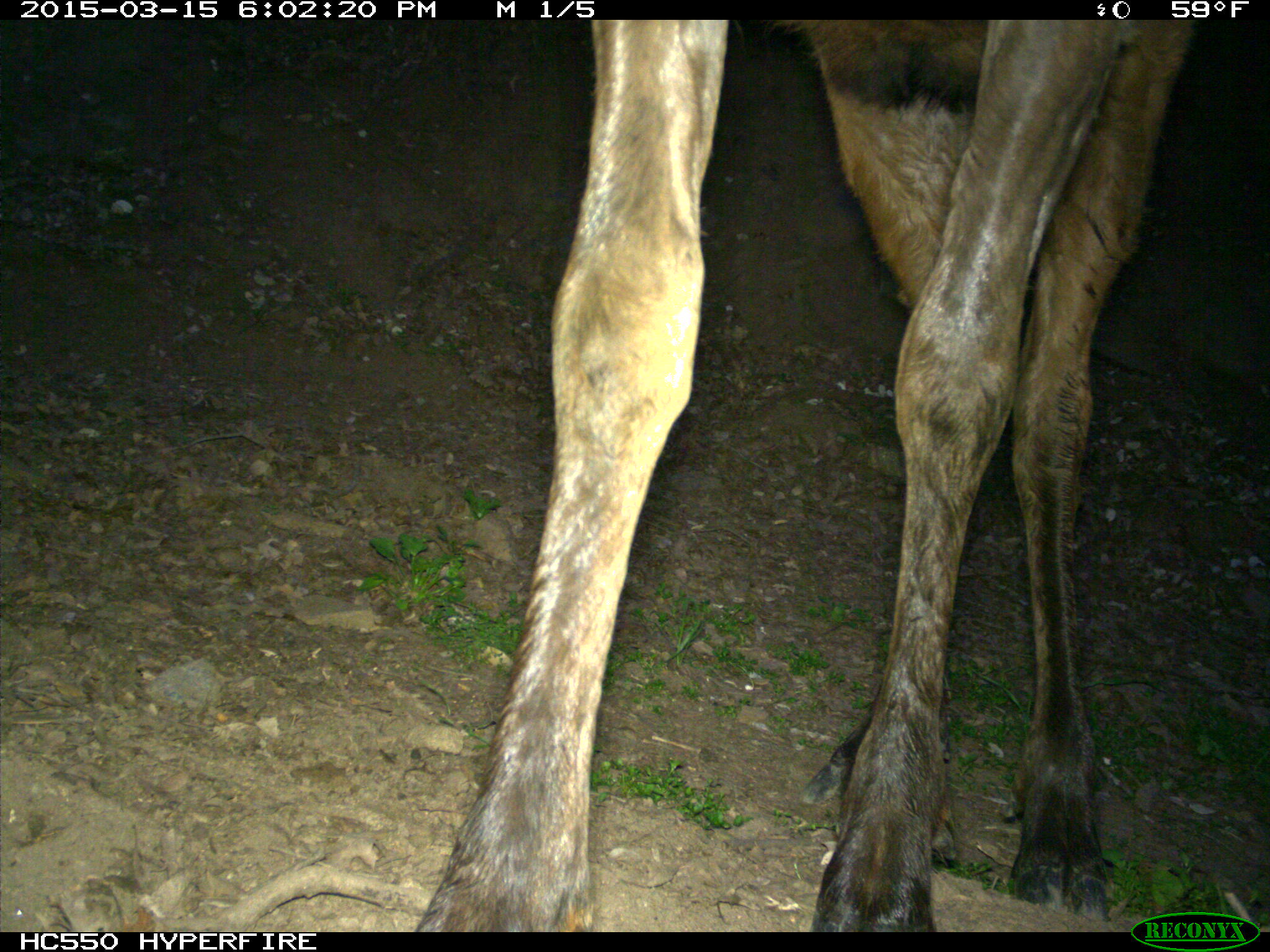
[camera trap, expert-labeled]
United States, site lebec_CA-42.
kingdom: Animalia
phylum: Chordata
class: Mammalia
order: Artiodactyla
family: Cervidae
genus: Cervus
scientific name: Cervus canadensis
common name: elk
Cervus canadensis (elk).